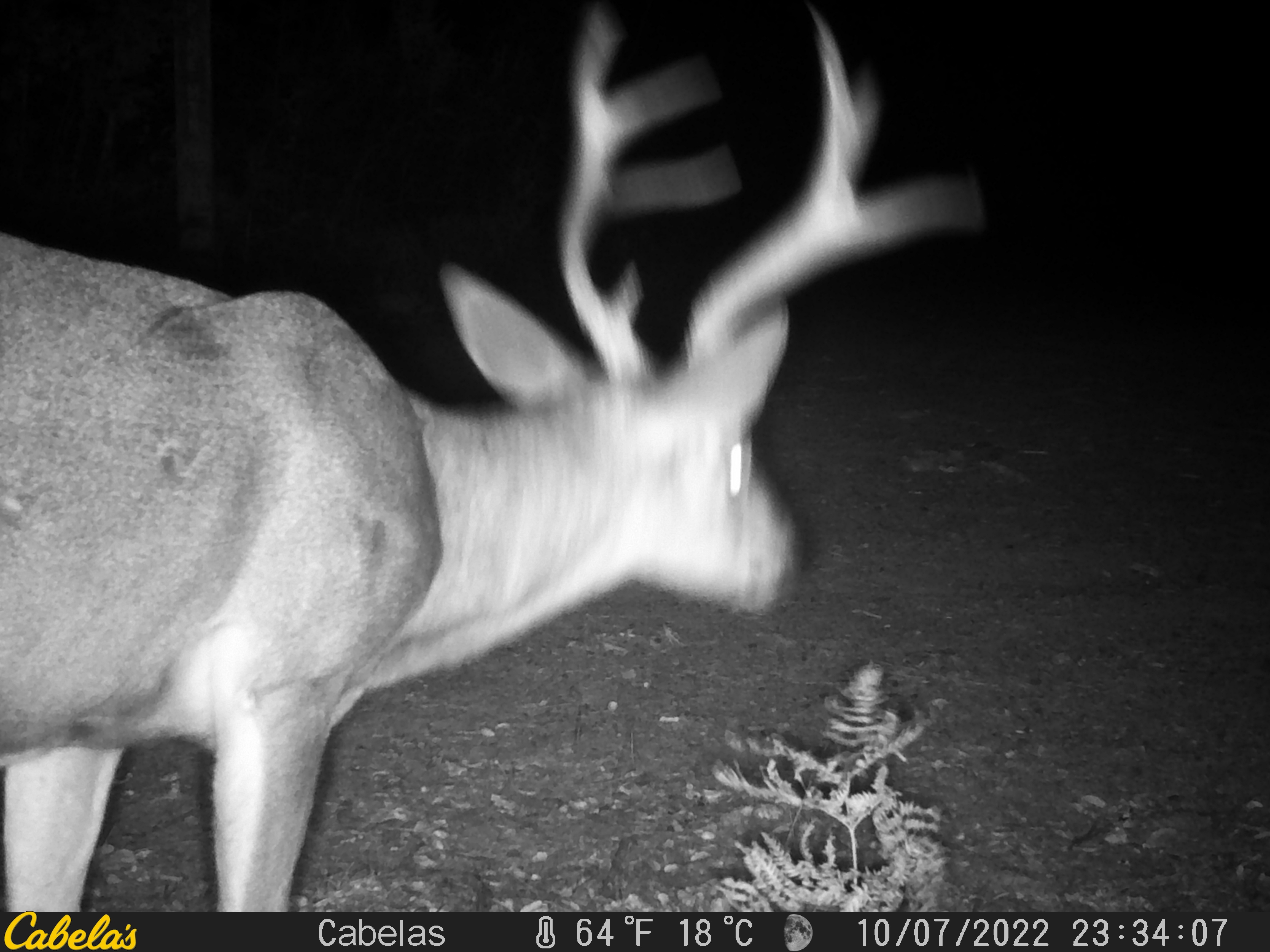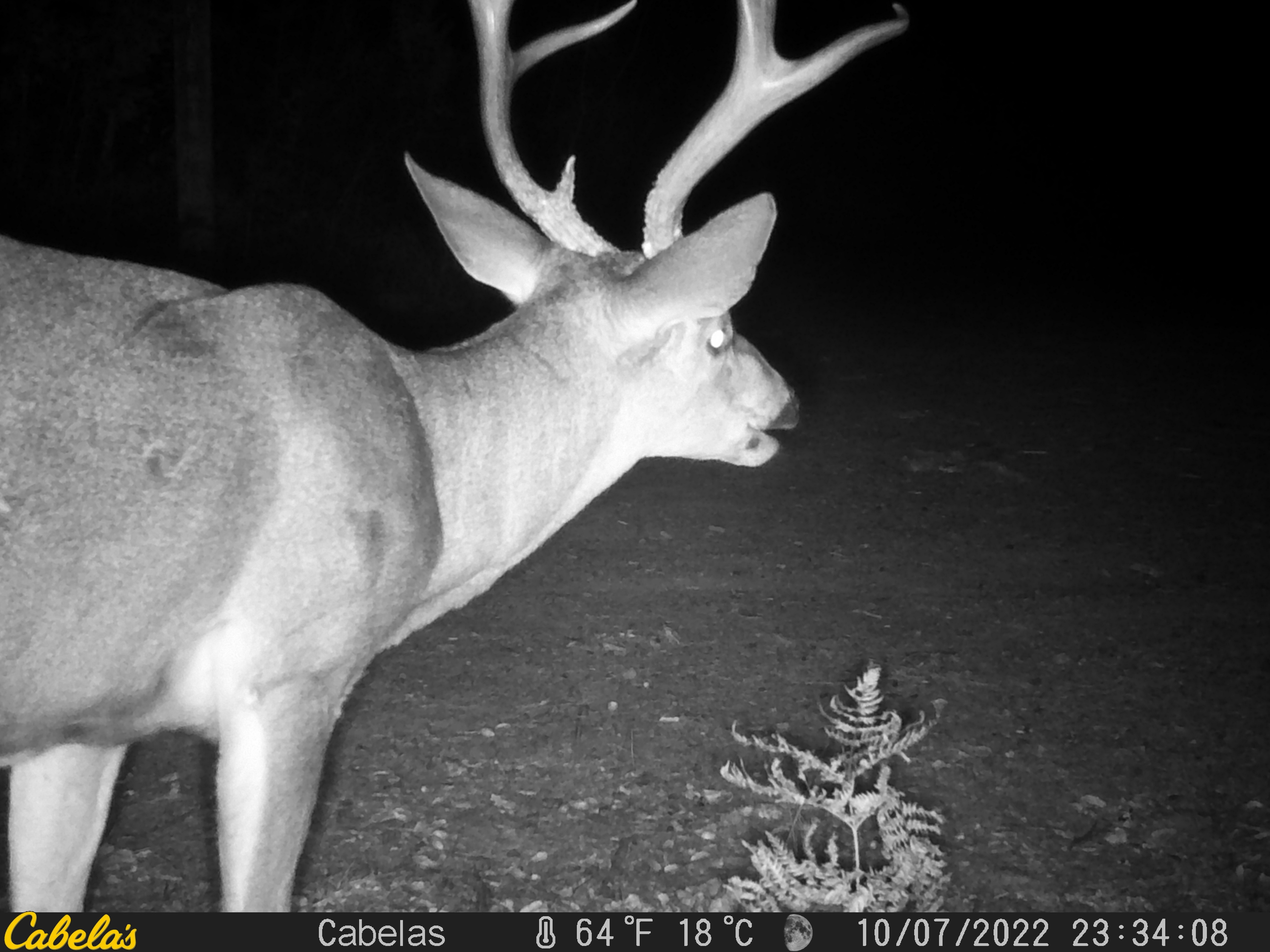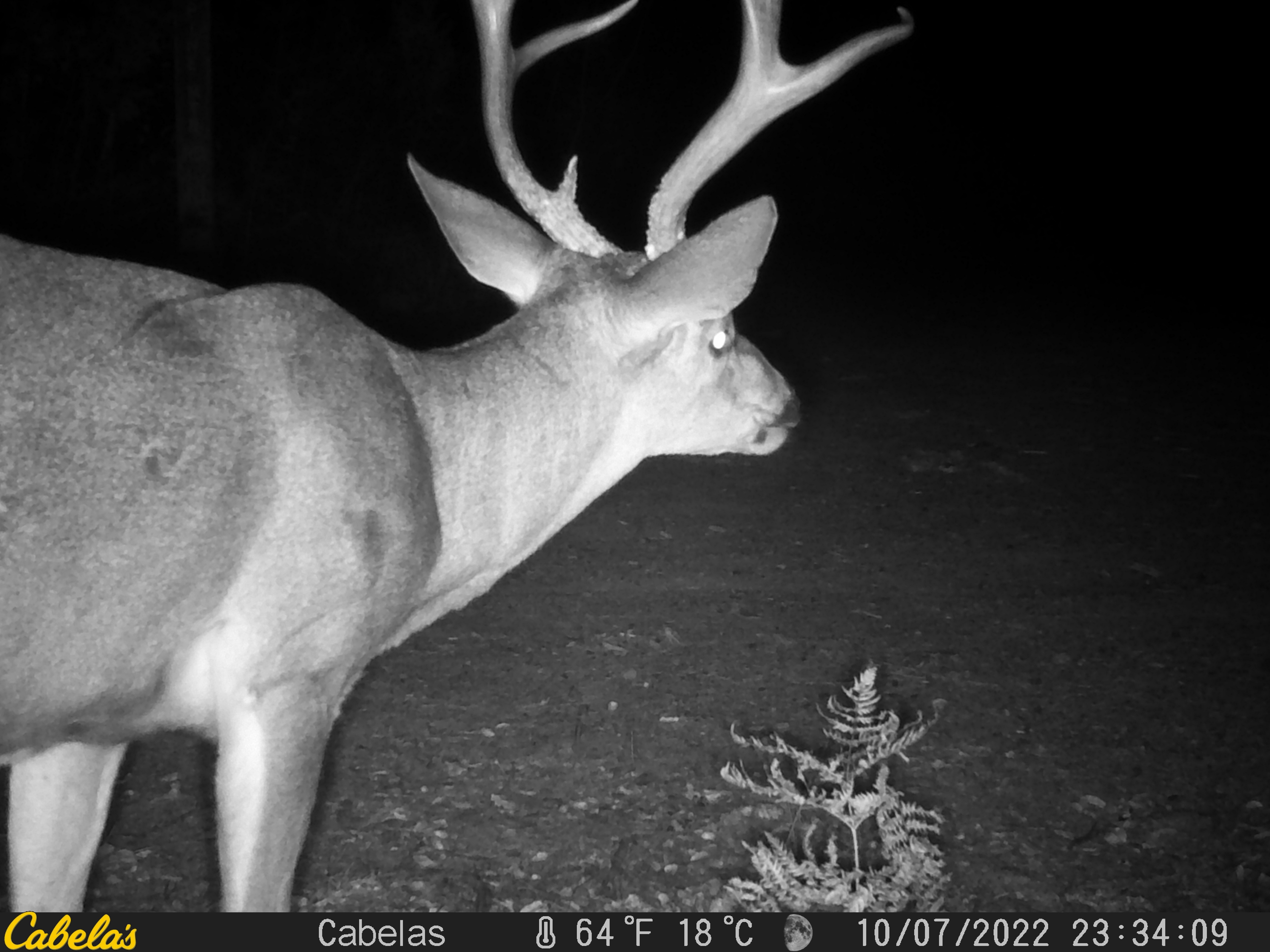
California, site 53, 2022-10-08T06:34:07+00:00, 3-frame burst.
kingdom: Animalia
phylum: Chordata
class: Mammalia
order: Artiodactyla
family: Cervidae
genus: Odocoileus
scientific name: Odocoileus hemionus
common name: mule deer